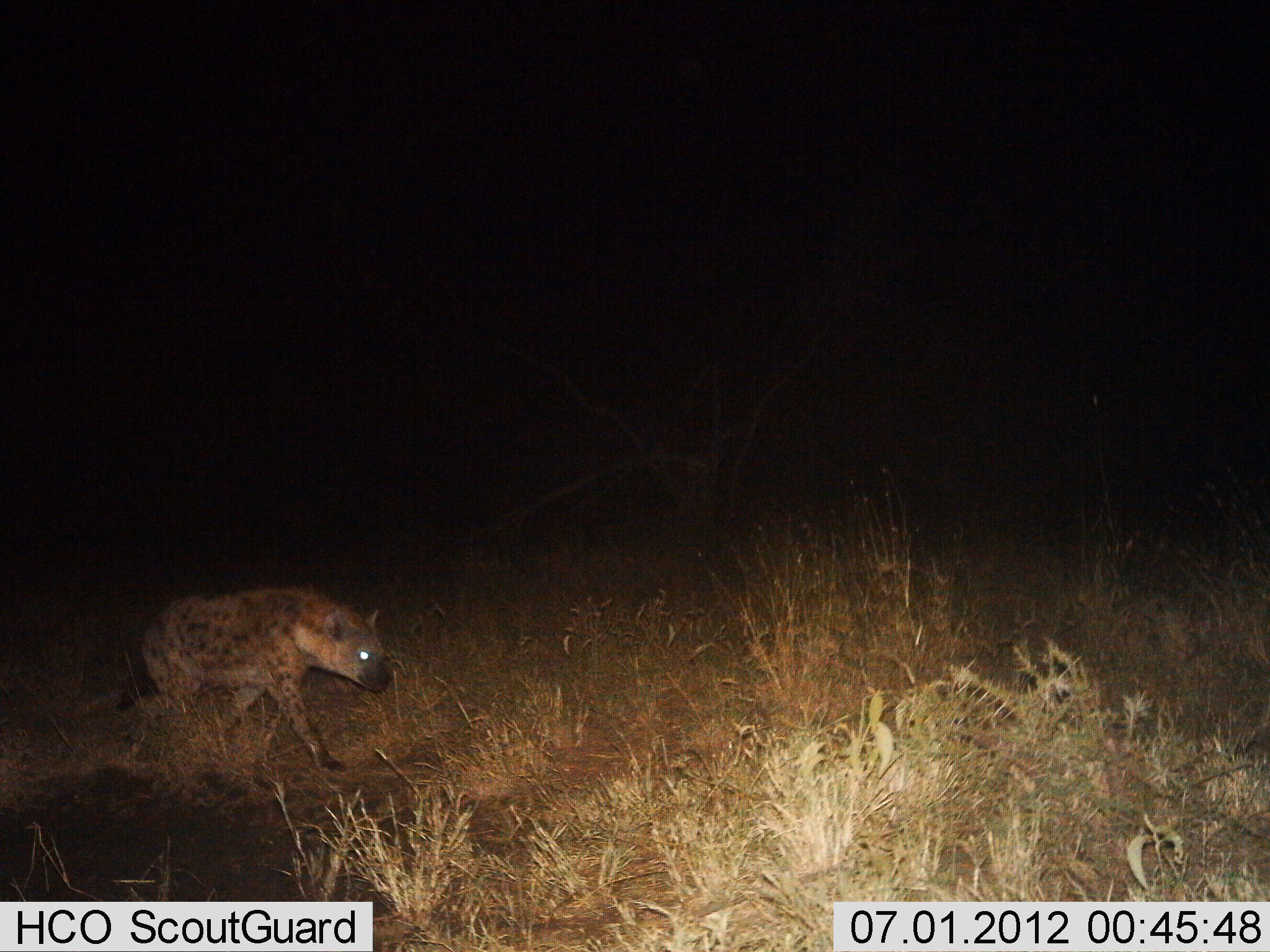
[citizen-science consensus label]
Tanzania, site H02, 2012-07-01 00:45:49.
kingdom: Animalia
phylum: Chordata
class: Mammalia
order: Carnivora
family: Hyaenidae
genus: Crocuta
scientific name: Crocuta crocuta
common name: spotted hyena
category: hyenaspotted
Hyenaspotted (spotted hyena) (Crocuta crocuta), count 1. Behavior (volunteer vote fractions): standing 0%, resting 0%, moving 100%, interacting 0%. Young present (vote fraction): 0%. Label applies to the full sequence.